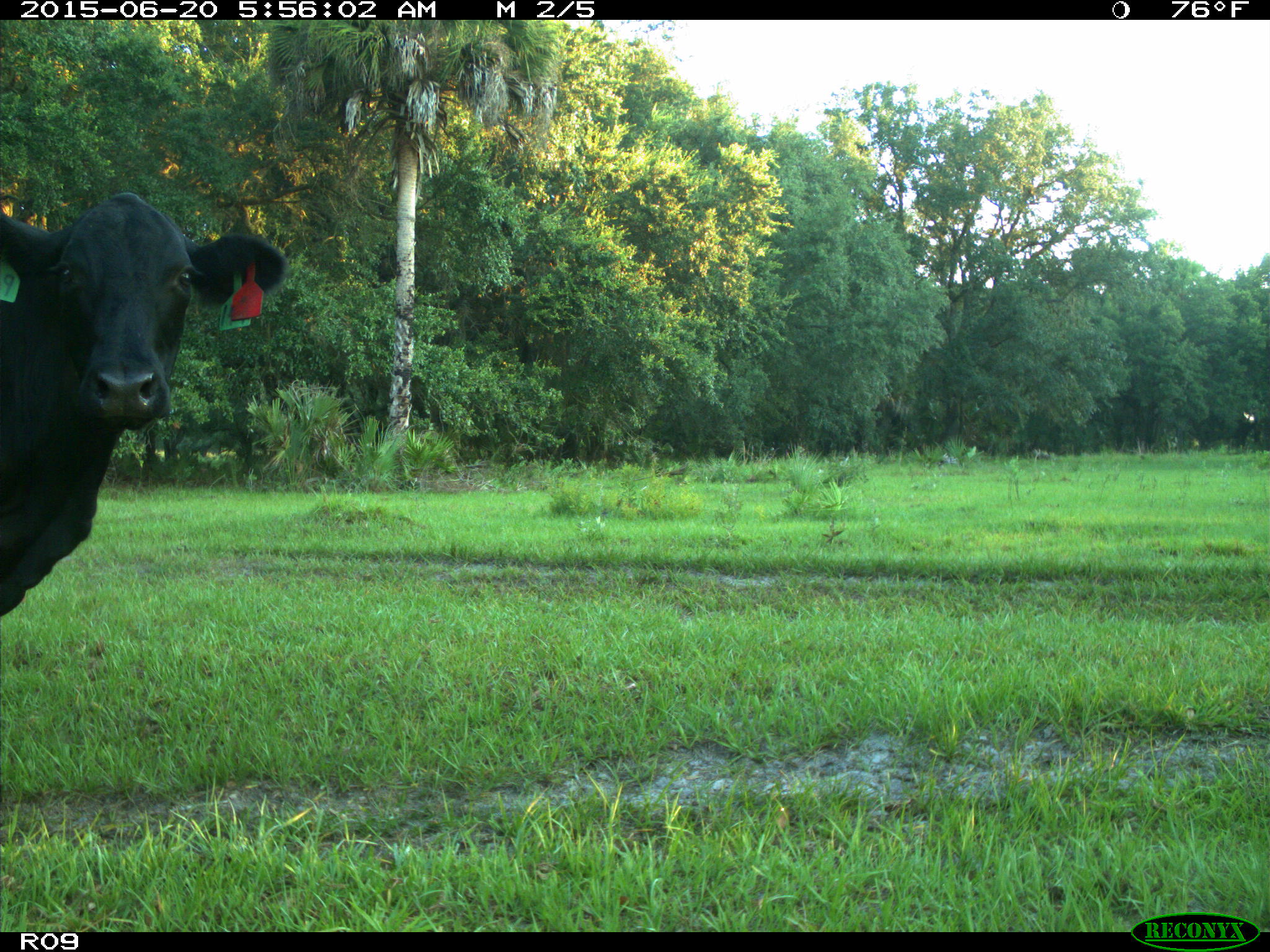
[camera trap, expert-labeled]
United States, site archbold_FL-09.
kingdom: Animalia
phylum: Chordata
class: Mammalia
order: Artiodactyla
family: Bovidae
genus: Bos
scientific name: Bos taurus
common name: domestic cow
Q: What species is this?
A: Bos taurus (domestic cow).